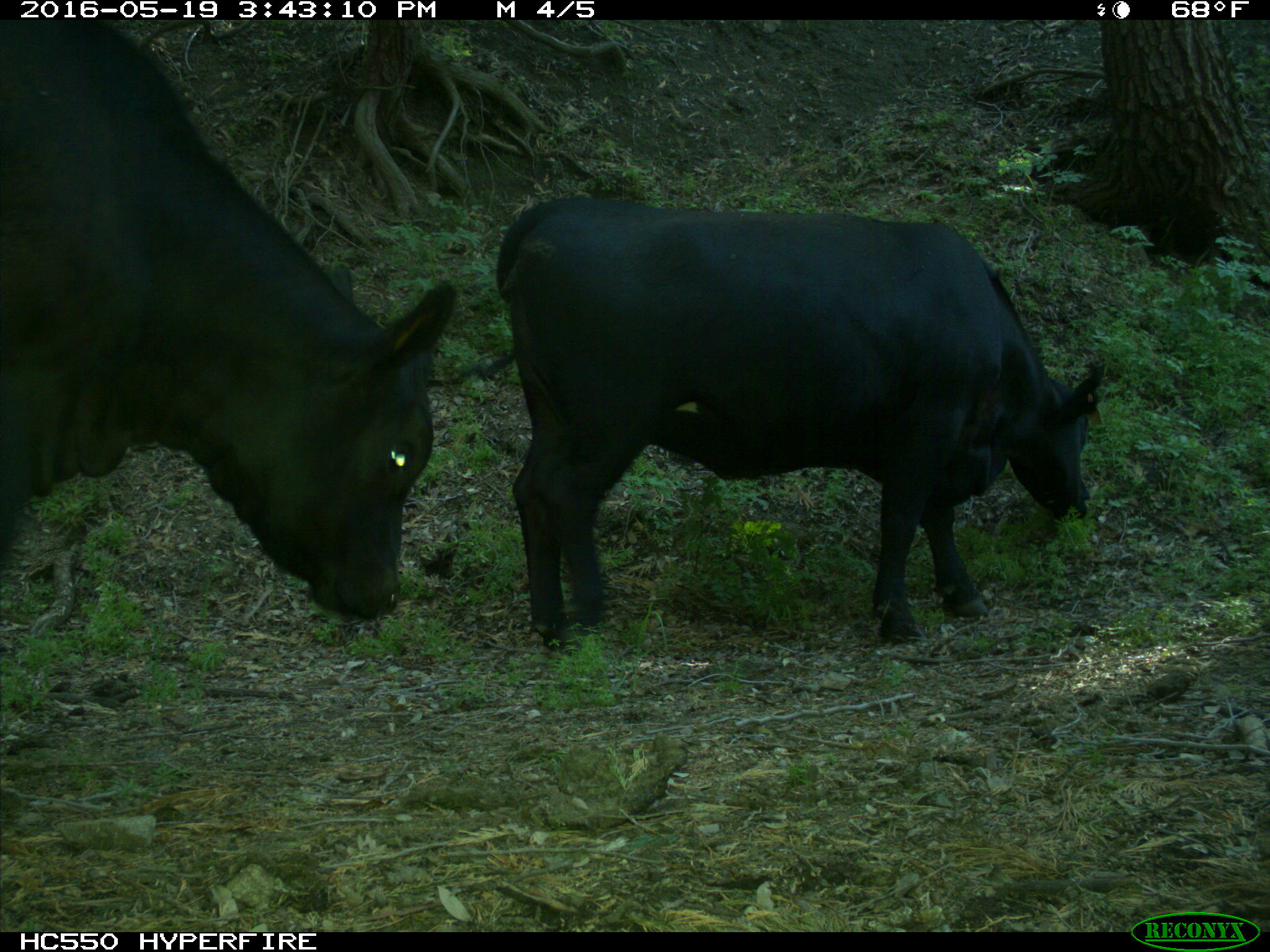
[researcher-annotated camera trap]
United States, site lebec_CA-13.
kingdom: Animalia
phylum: Chordata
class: Mammalia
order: Artiodactyla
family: Bovidae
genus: Bos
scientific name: Bos taurus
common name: domestic cow